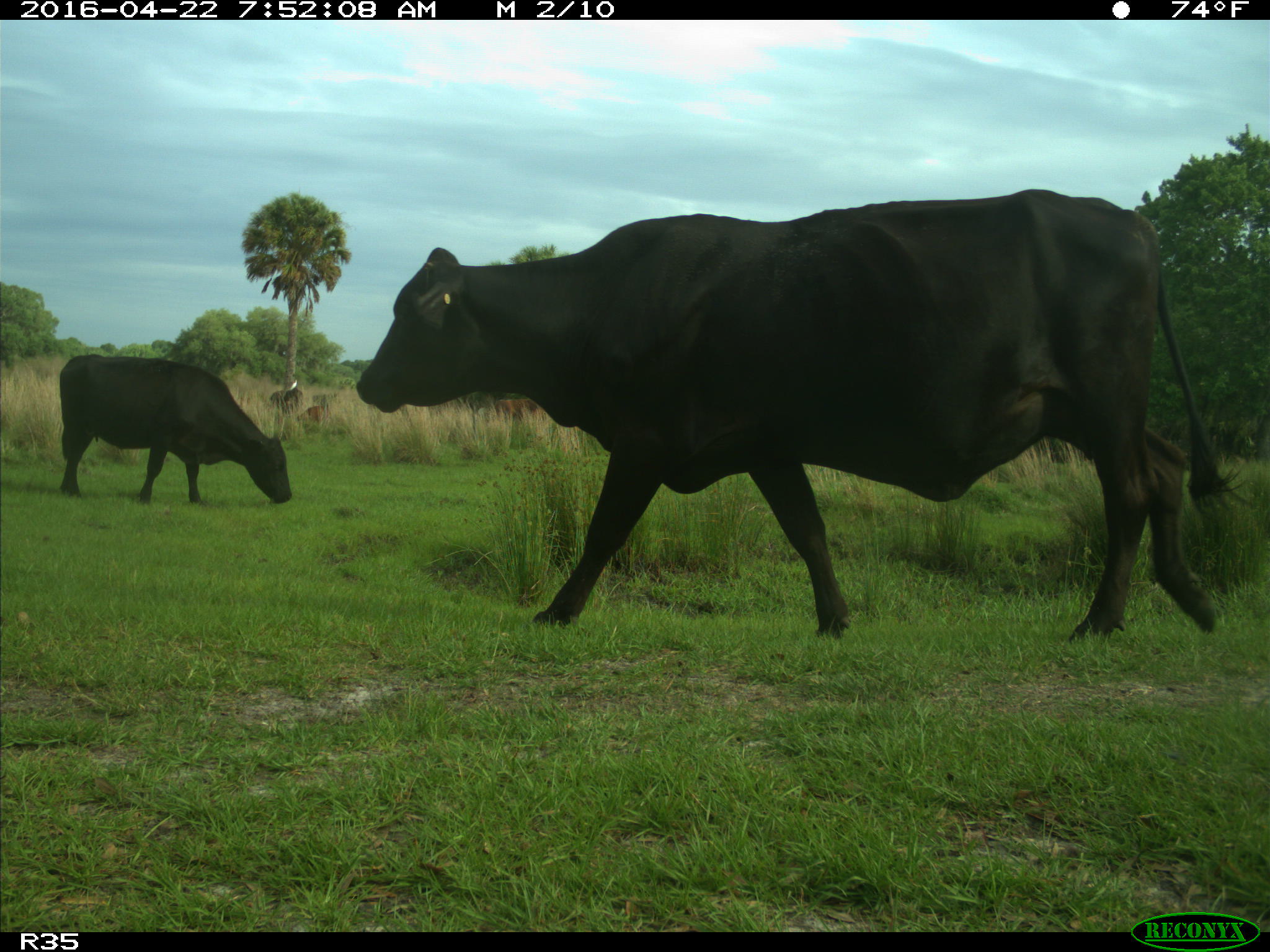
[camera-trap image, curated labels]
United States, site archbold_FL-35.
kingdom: Animalia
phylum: Chordata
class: Mammalia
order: Artiodactyla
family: Bovidae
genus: Bos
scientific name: Bos taurus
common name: domestic cow